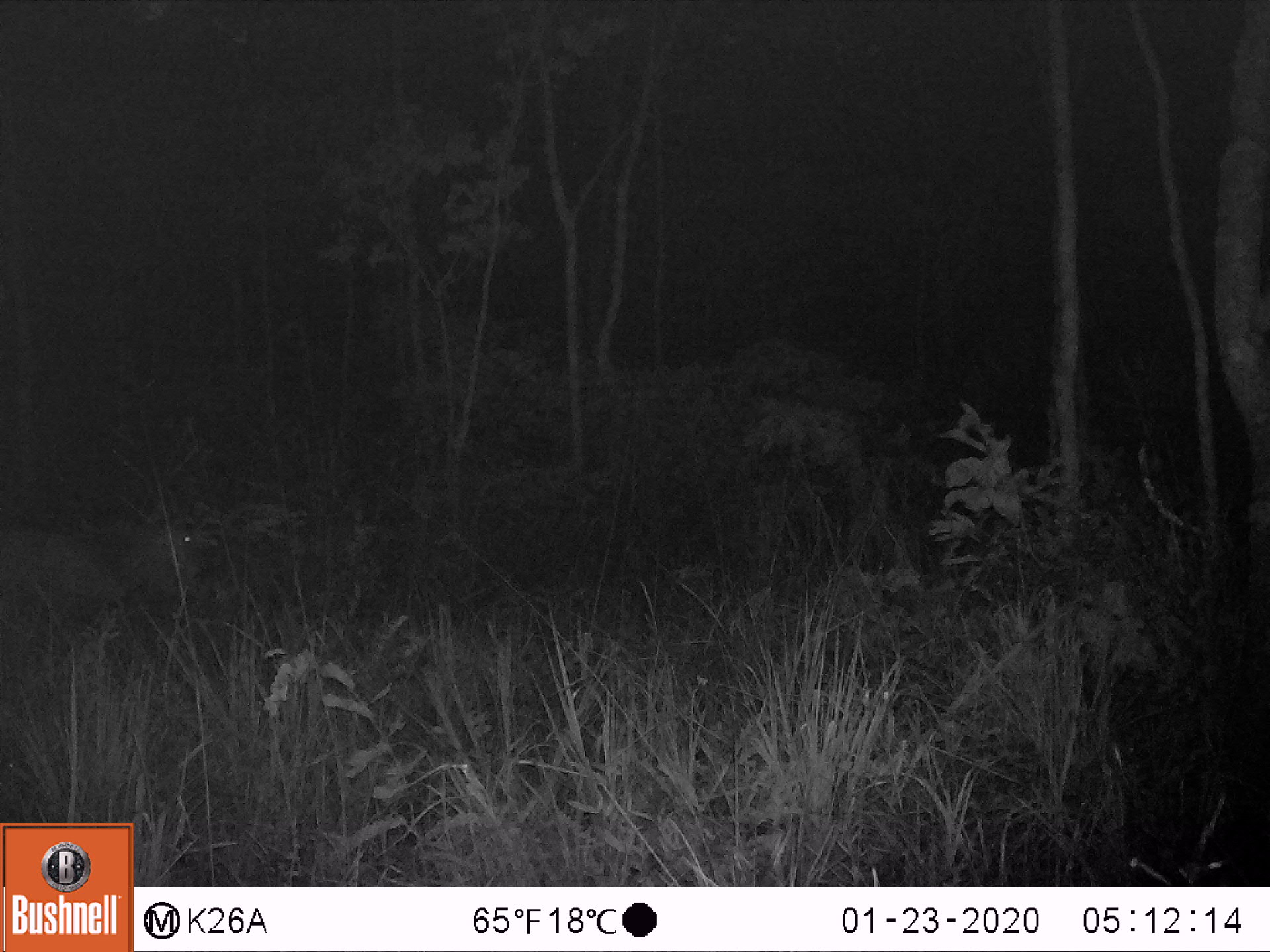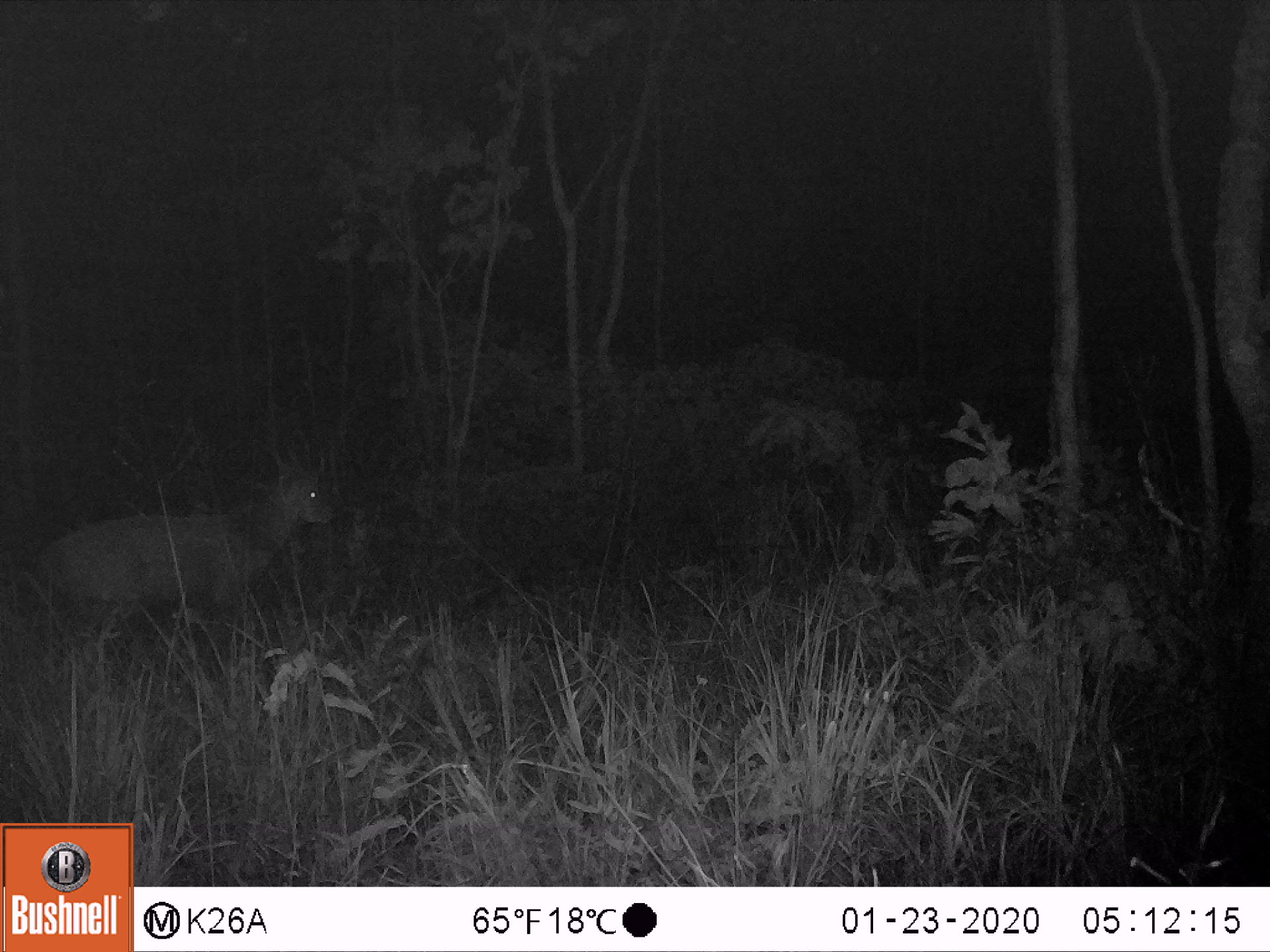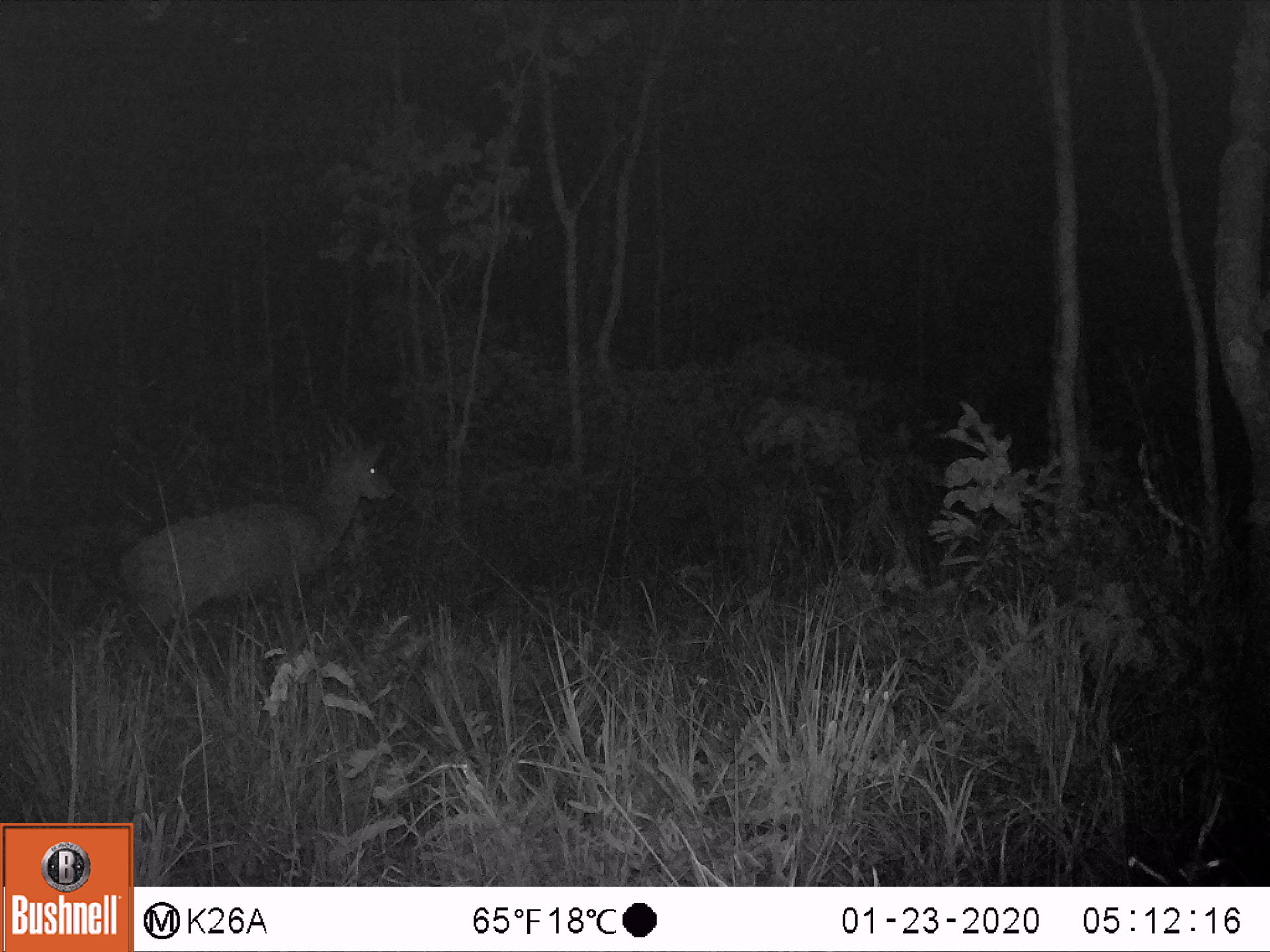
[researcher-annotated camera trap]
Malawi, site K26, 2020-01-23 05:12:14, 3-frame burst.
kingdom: Animalia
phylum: Chordata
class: Mammalia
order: Artiodactyla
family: Bovidae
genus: Tragelaphus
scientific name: Tragelaphus sylvaticus sylvaticus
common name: cape bushbuck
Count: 1.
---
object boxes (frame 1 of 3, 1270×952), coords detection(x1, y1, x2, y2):
cape bushbuck: detection(0, 473, 213, 645)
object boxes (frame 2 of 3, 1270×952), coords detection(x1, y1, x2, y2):
cape bushbuck: detection(34, 432, 344, 660)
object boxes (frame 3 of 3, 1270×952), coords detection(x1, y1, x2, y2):
cape bushbuck: detection(113, 410, 406, 645)